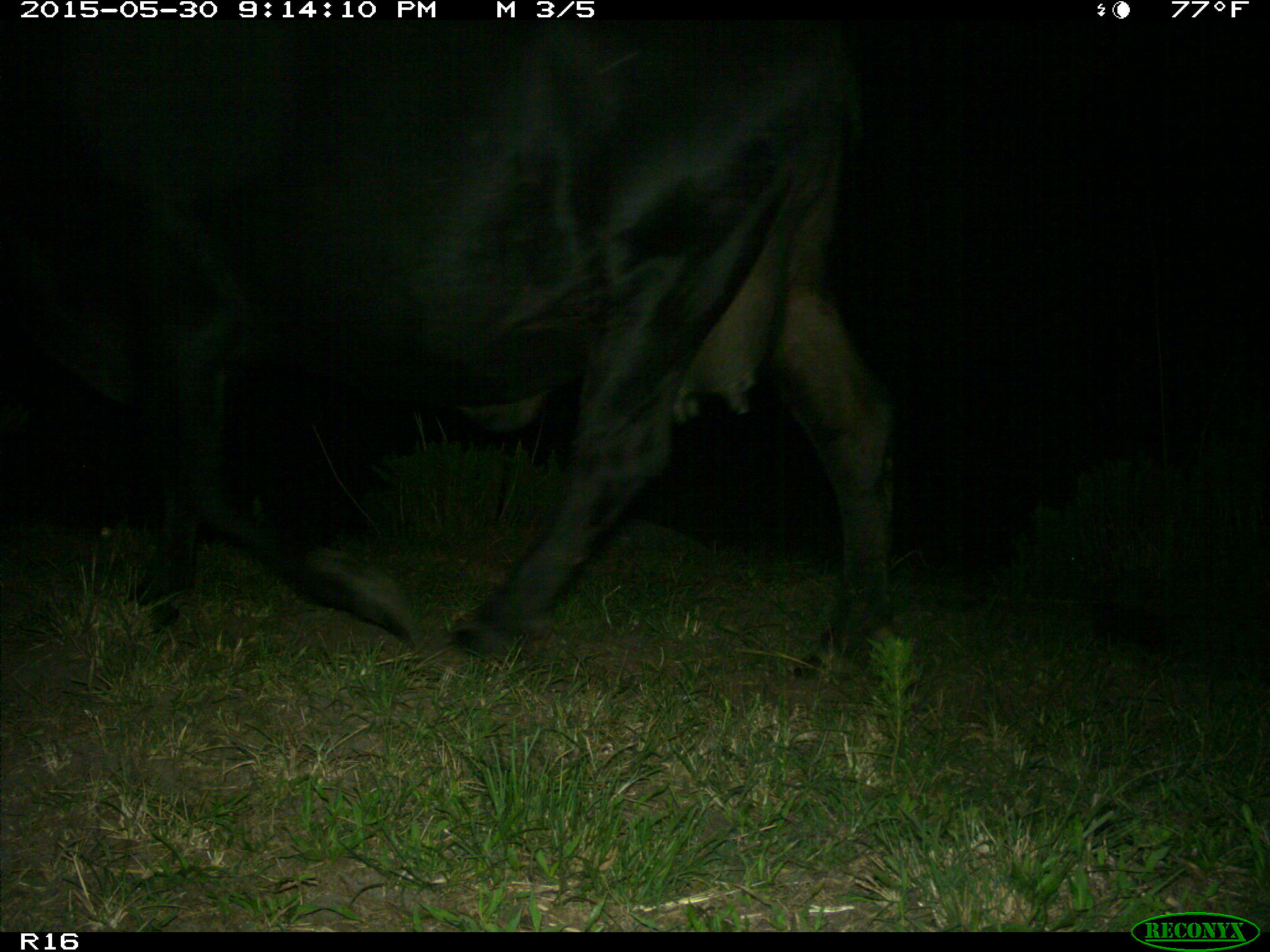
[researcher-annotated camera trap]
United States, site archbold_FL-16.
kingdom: Animalia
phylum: Chordata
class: Mammalia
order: Artiodactyla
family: Bovidae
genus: Bos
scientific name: Bos taurus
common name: domestic cow